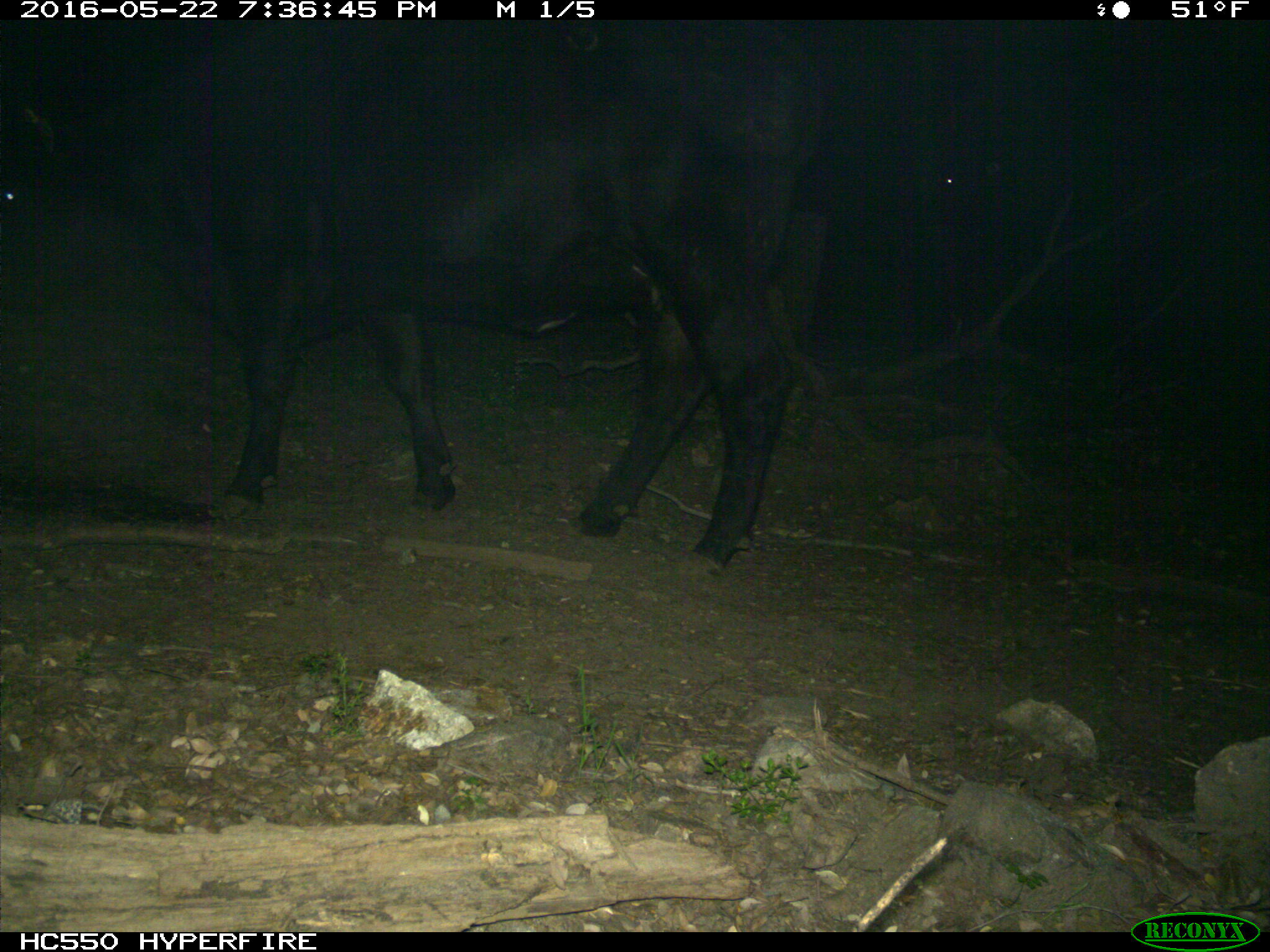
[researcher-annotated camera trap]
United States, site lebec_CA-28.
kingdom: Animalia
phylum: Chordata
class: Mammalia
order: Artiodactyla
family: Bovidae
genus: Bos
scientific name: Bos taurus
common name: domestic cow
Bos taurus (domestic cow).